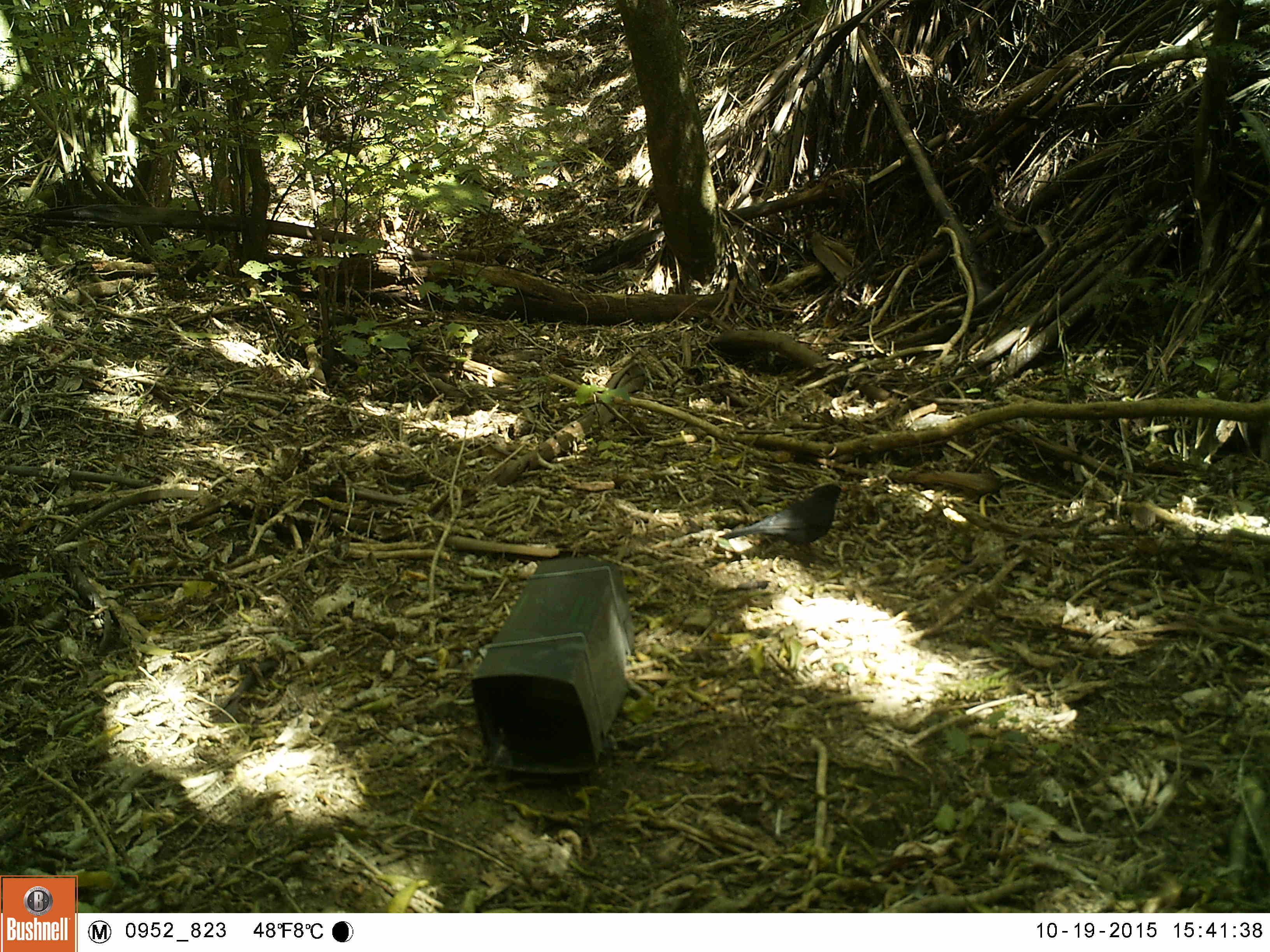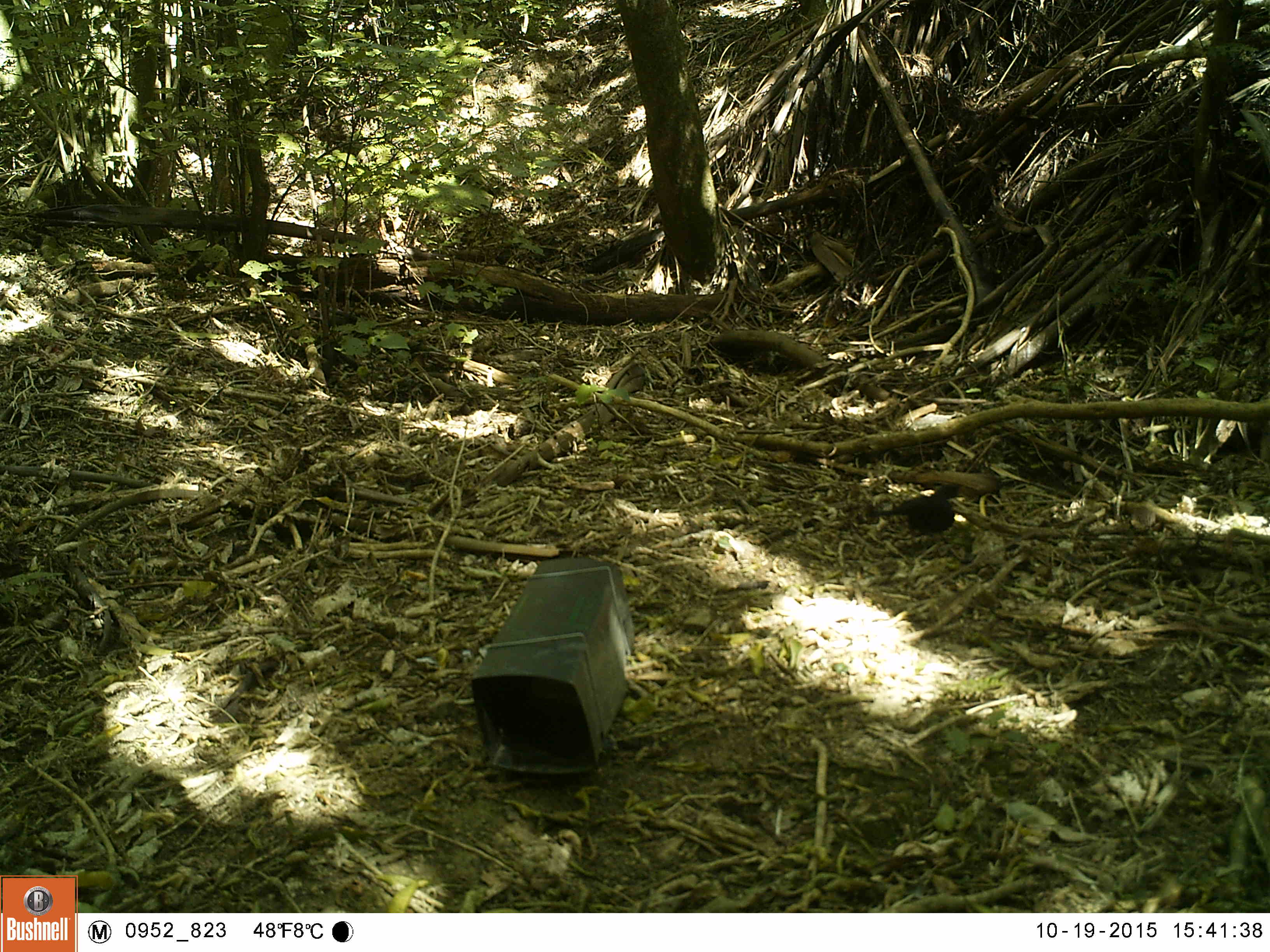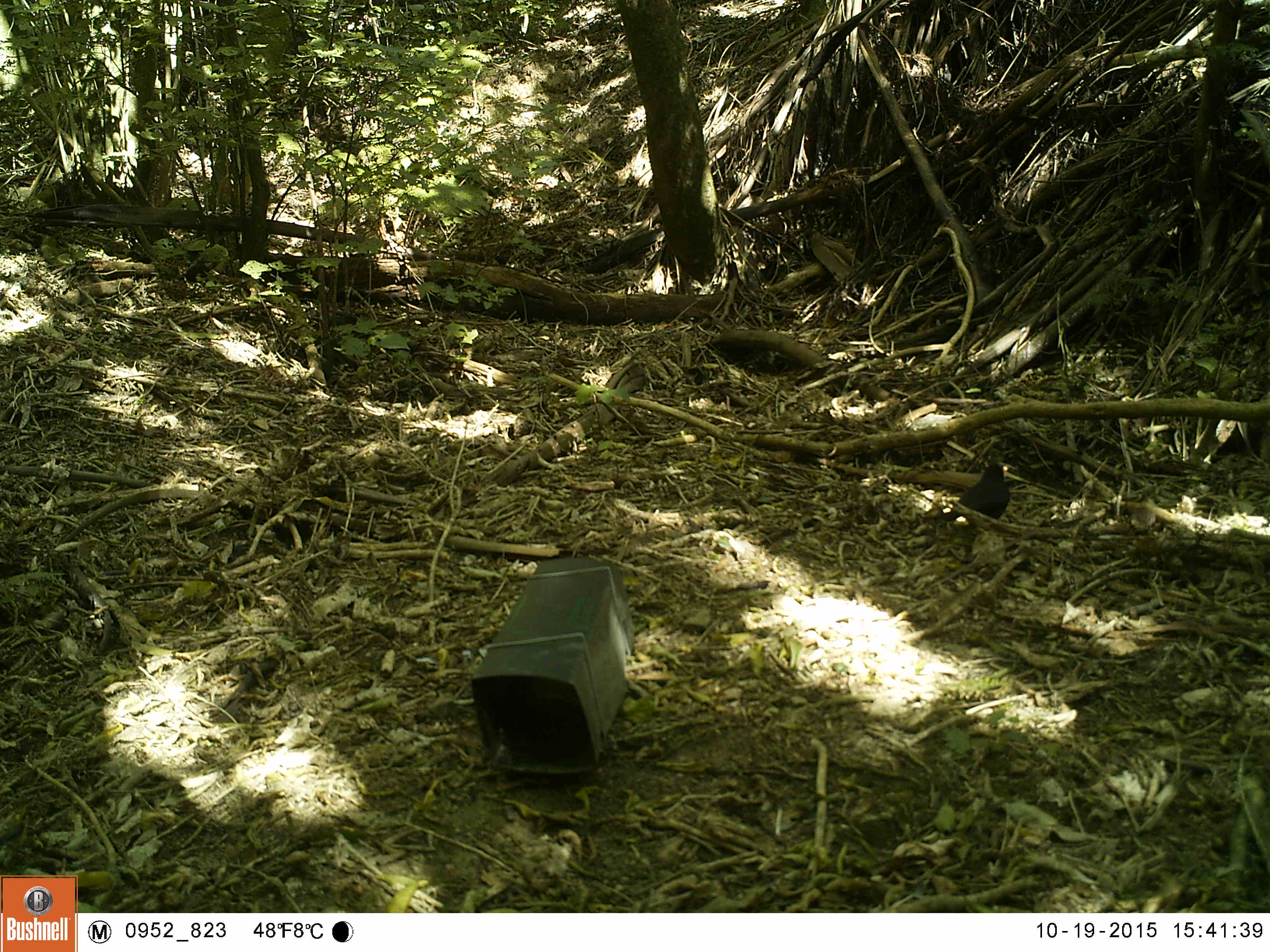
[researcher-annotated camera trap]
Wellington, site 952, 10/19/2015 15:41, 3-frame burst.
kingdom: Animalia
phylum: Chordata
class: Aves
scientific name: Aves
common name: bird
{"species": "bird (Aves)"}